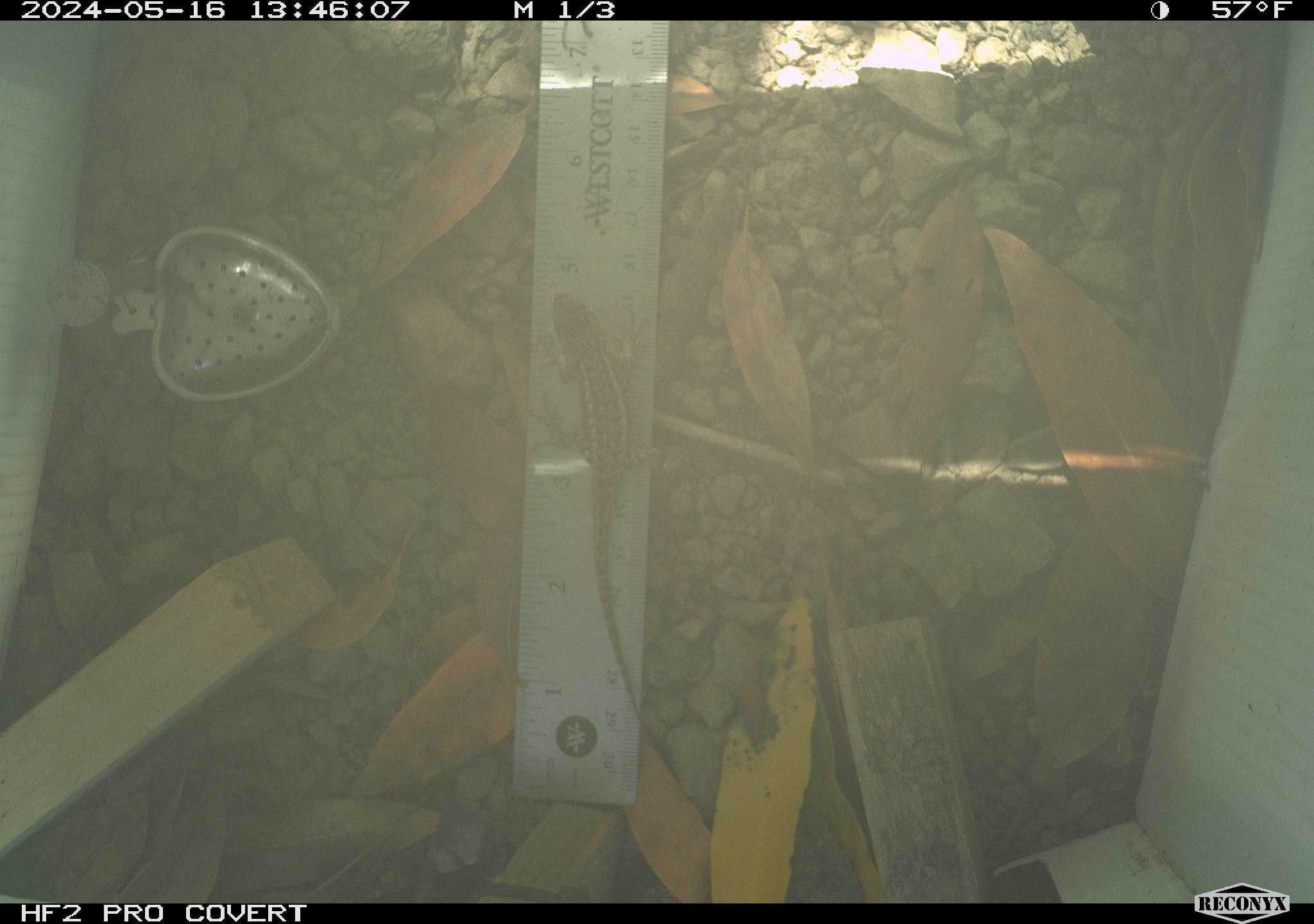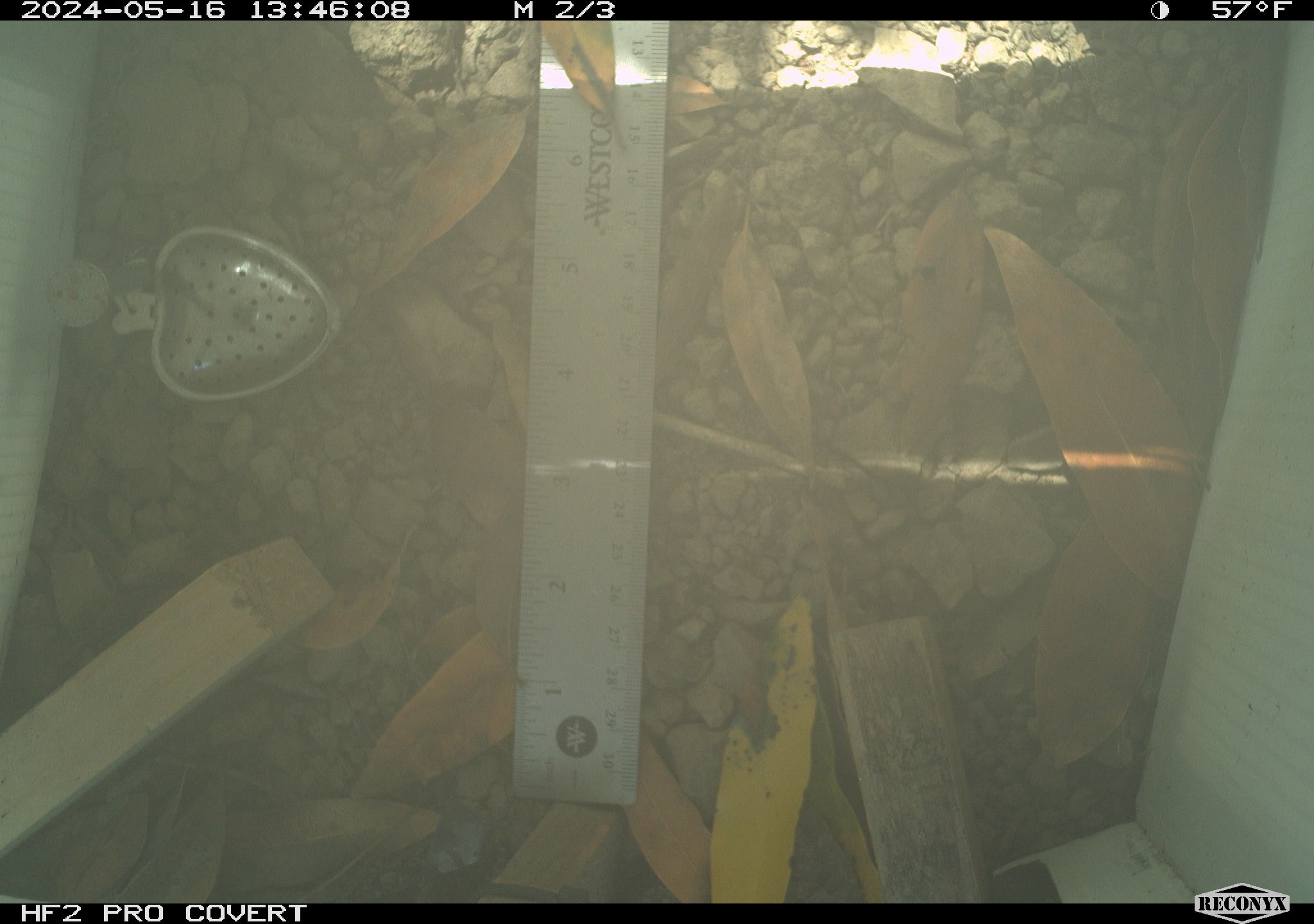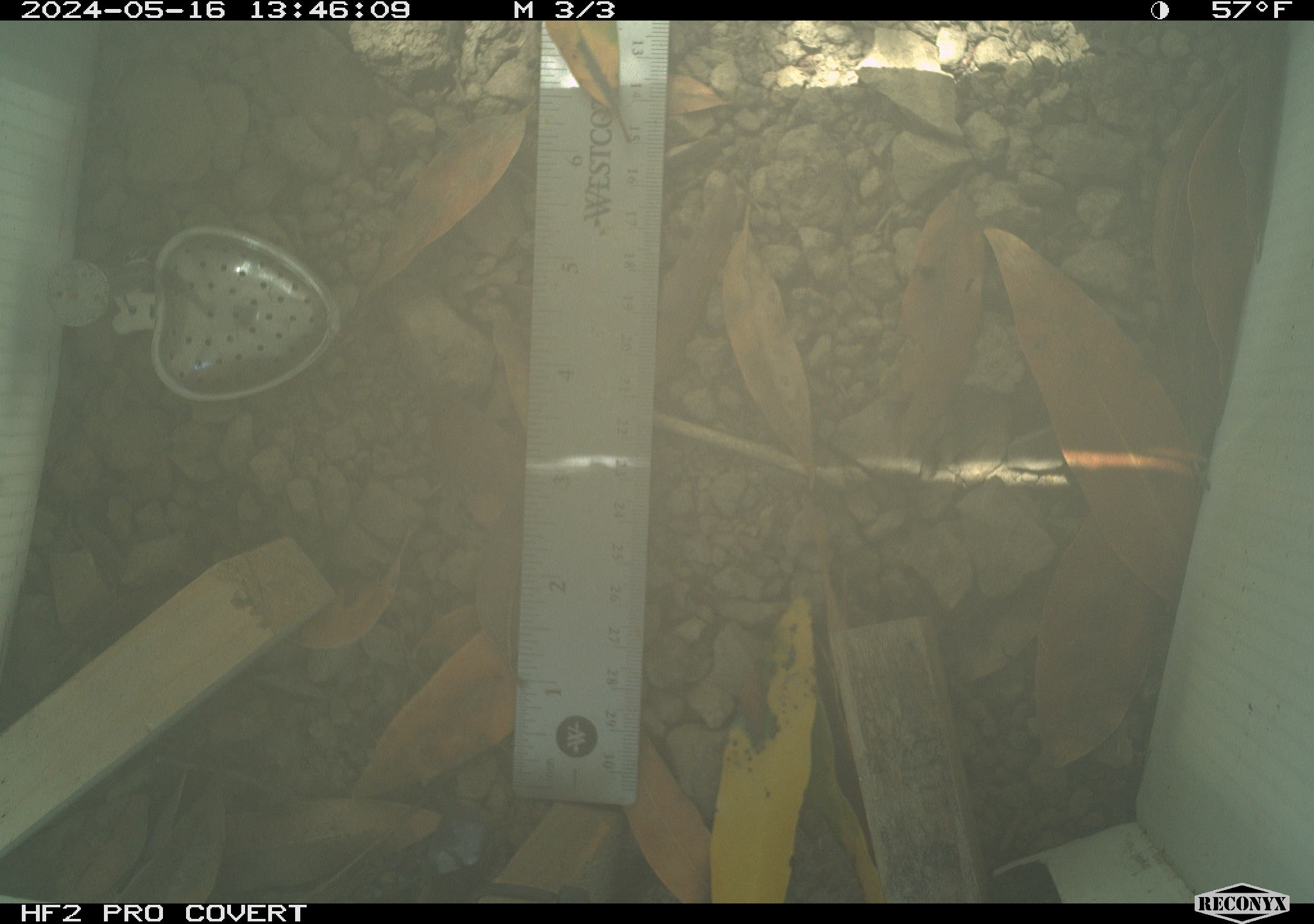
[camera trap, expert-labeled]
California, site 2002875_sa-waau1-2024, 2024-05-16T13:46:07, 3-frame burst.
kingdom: Animalia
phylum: Chordata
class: Reptilia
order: Squamata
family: Phrynosomatidae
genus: Sceloporus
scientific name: Sceloporus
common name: spiny lizards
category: sceloporus species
Sceloporus species (spiny lizards) (Sceloporus).